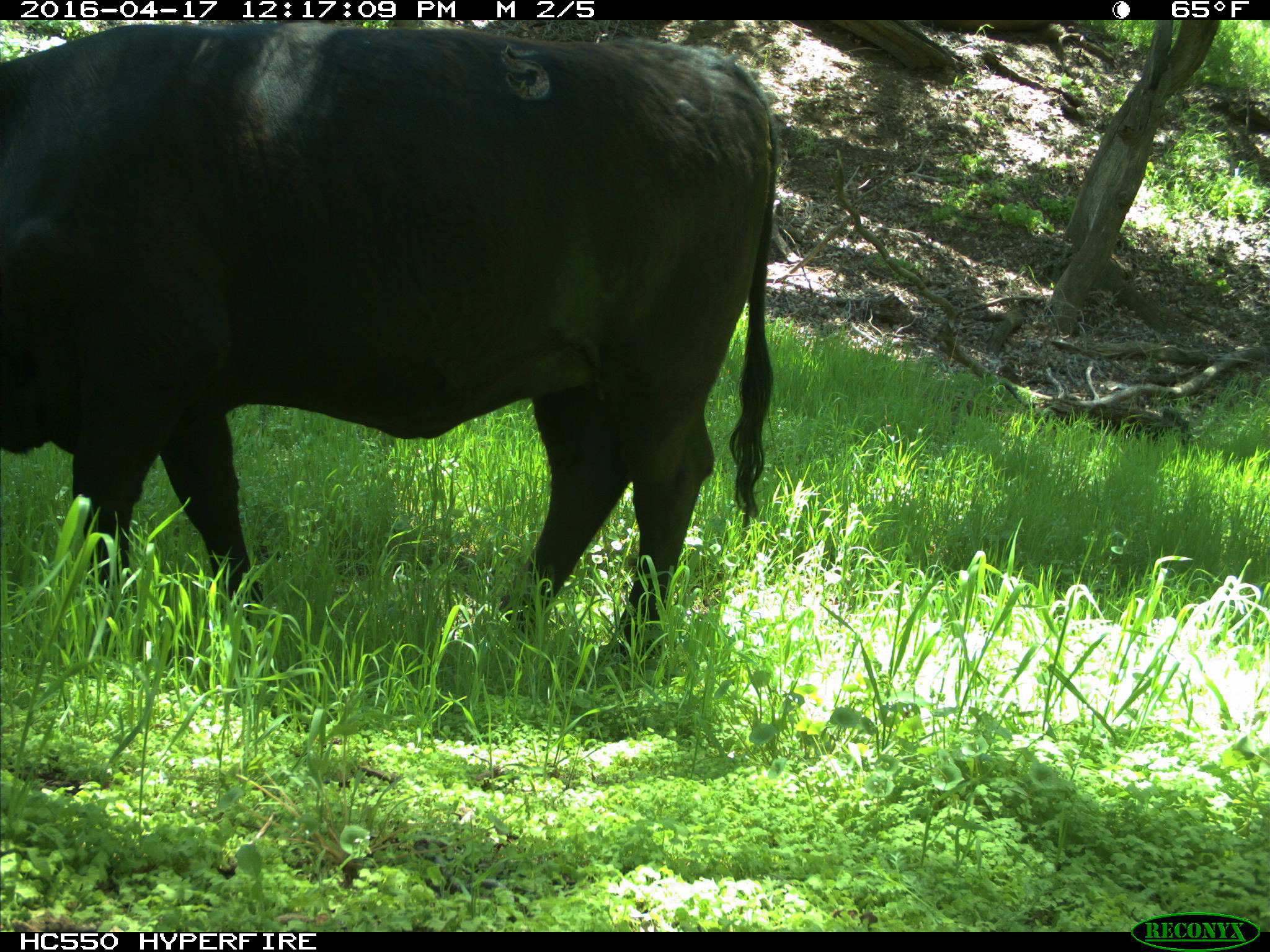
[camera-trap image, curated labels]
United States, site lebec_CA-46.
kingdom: Animalia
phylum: Chordata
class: Mammalia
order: Artiodactyla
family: Bovidae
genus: Bos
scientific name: Bos taurus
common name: domestic cow